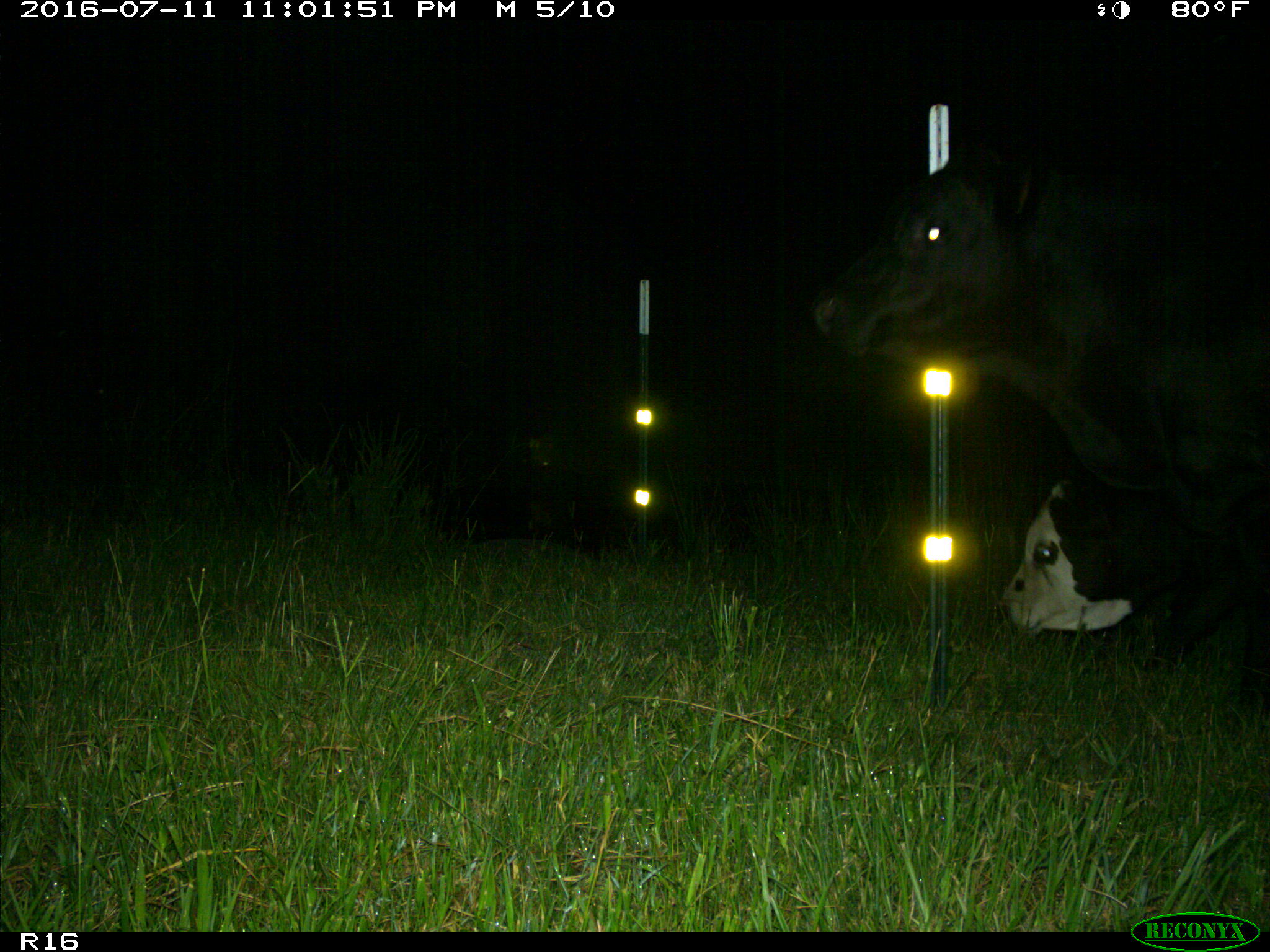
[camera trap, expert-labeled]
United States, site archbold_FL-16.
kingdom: Animalia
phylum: Chordata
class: Mammalia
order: Artiodactyla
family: Bovidae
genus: Bos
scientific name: Bos taurus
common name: domestic cow